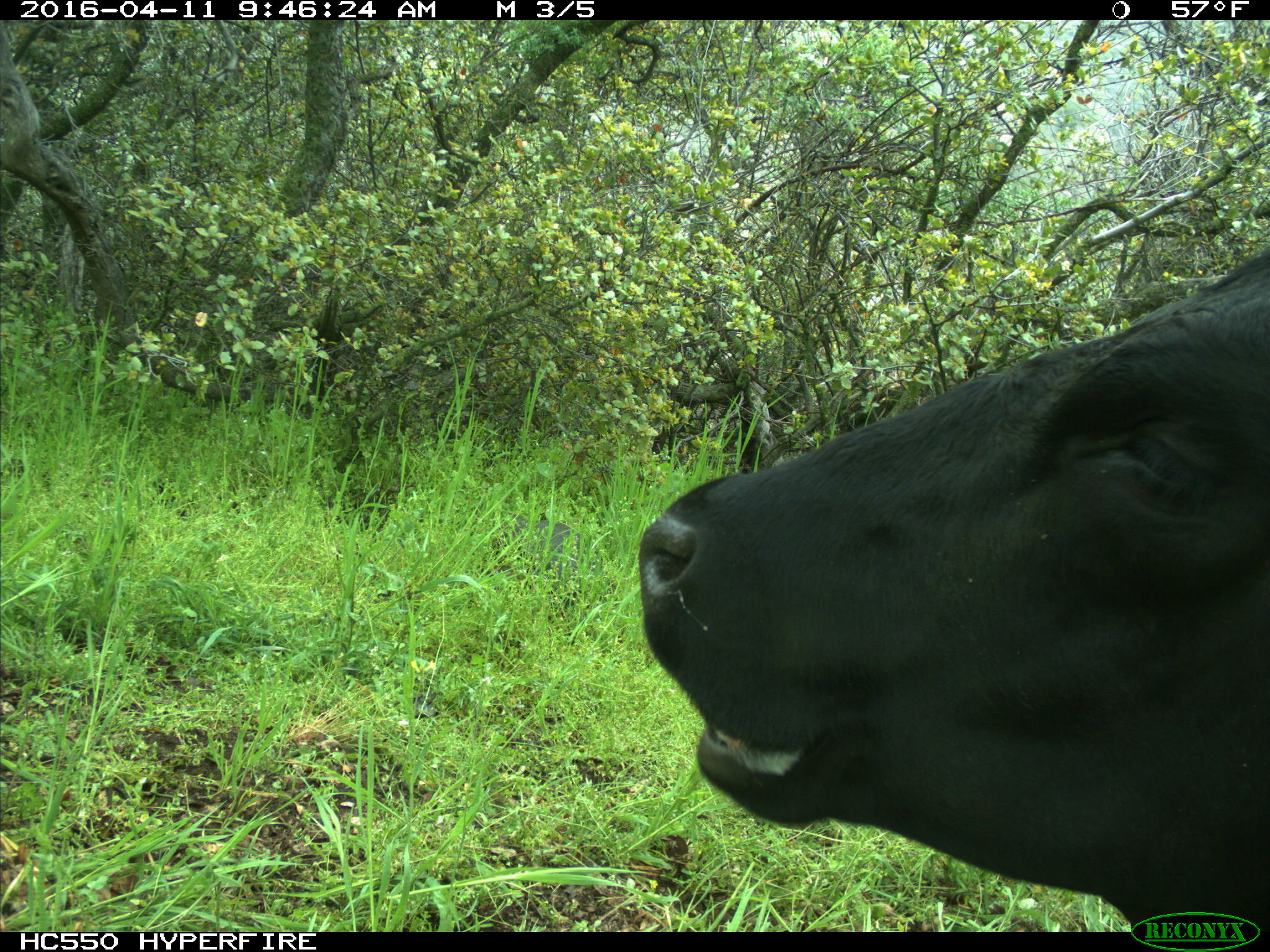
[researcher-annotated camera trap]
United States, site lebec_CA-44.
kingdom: Animalia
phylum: Chordata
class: Mammalia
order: Artiodactyla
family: Bovidae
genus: Bos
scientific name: Bos taurus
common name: domestic cow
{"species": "Bos taurus (domestic cow)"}